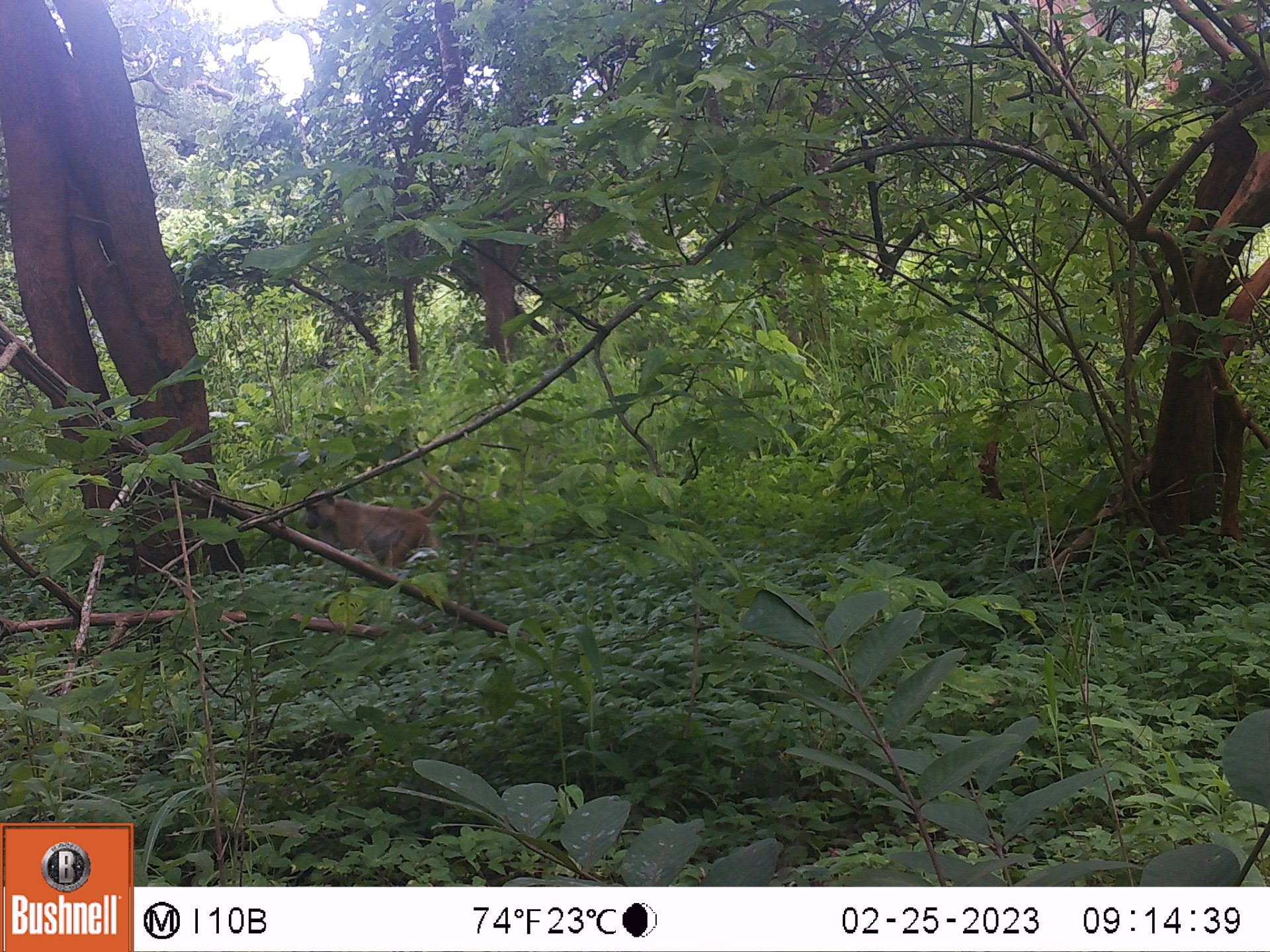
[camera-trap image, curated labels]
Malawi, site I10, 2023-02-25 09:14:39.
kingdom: Animalia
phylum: Chordata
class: Mammalia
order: Primates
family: Cercopithecidae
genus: Papio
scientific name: Papio cynocephalus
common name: yellow baboon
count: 1